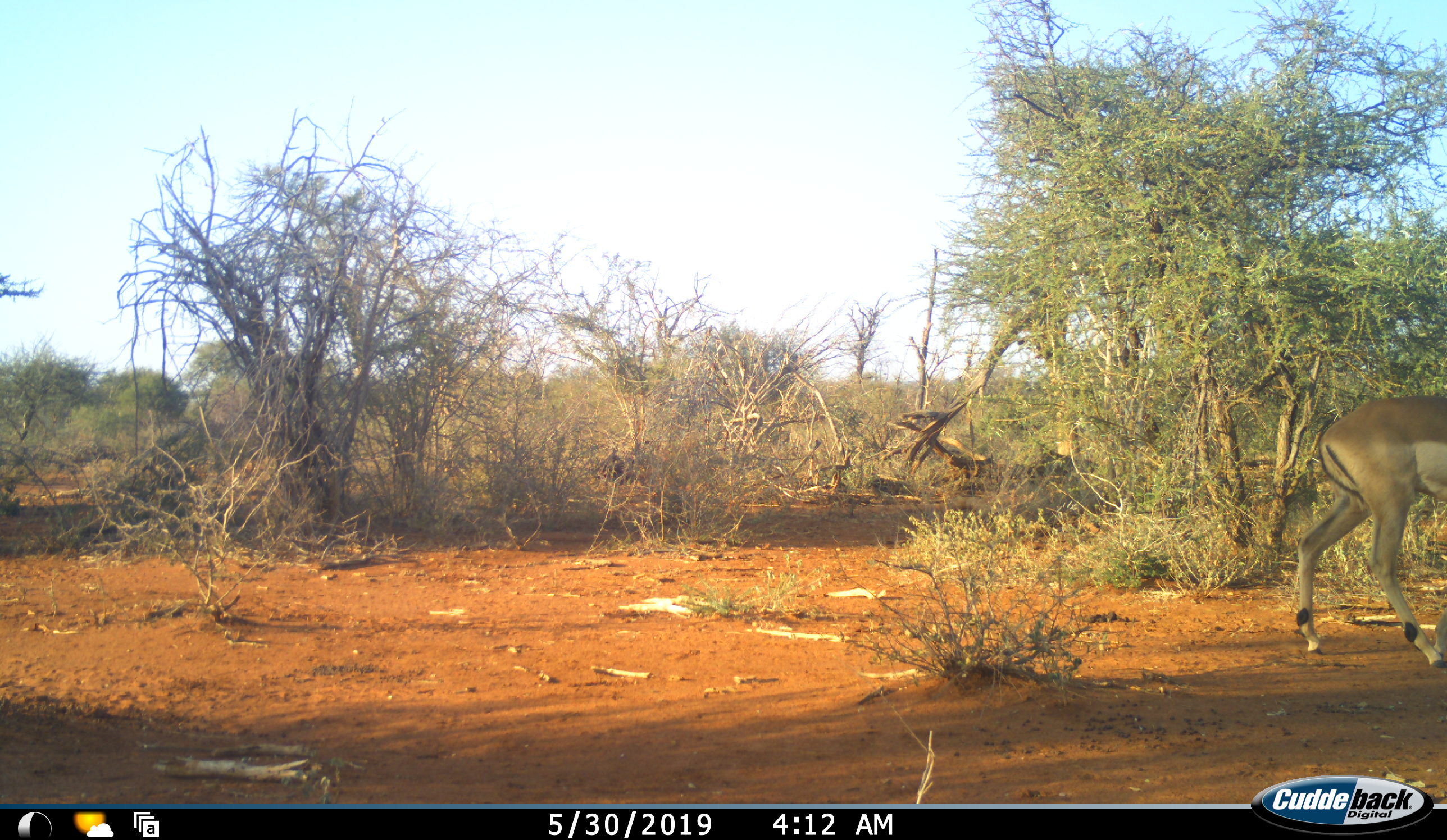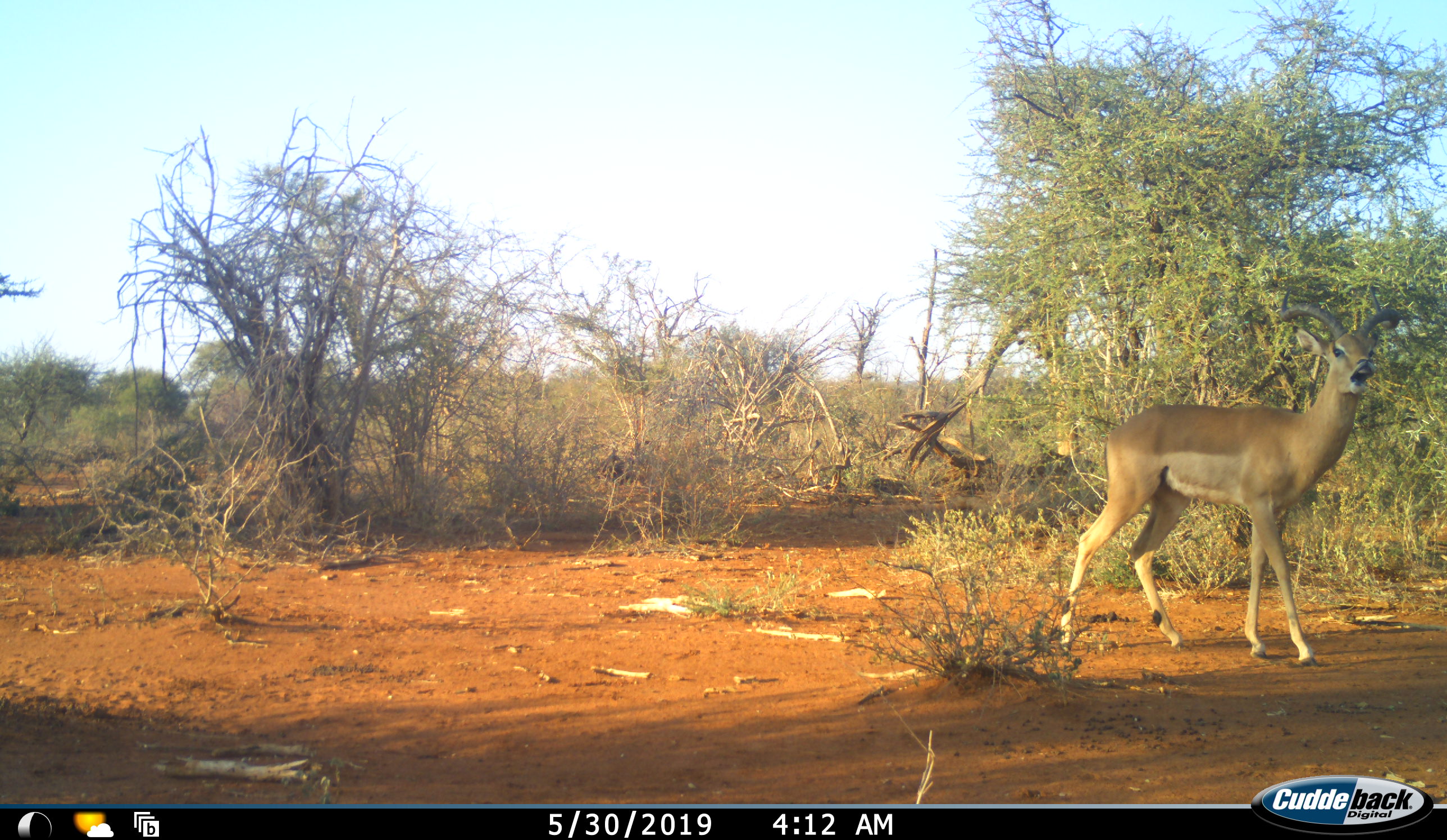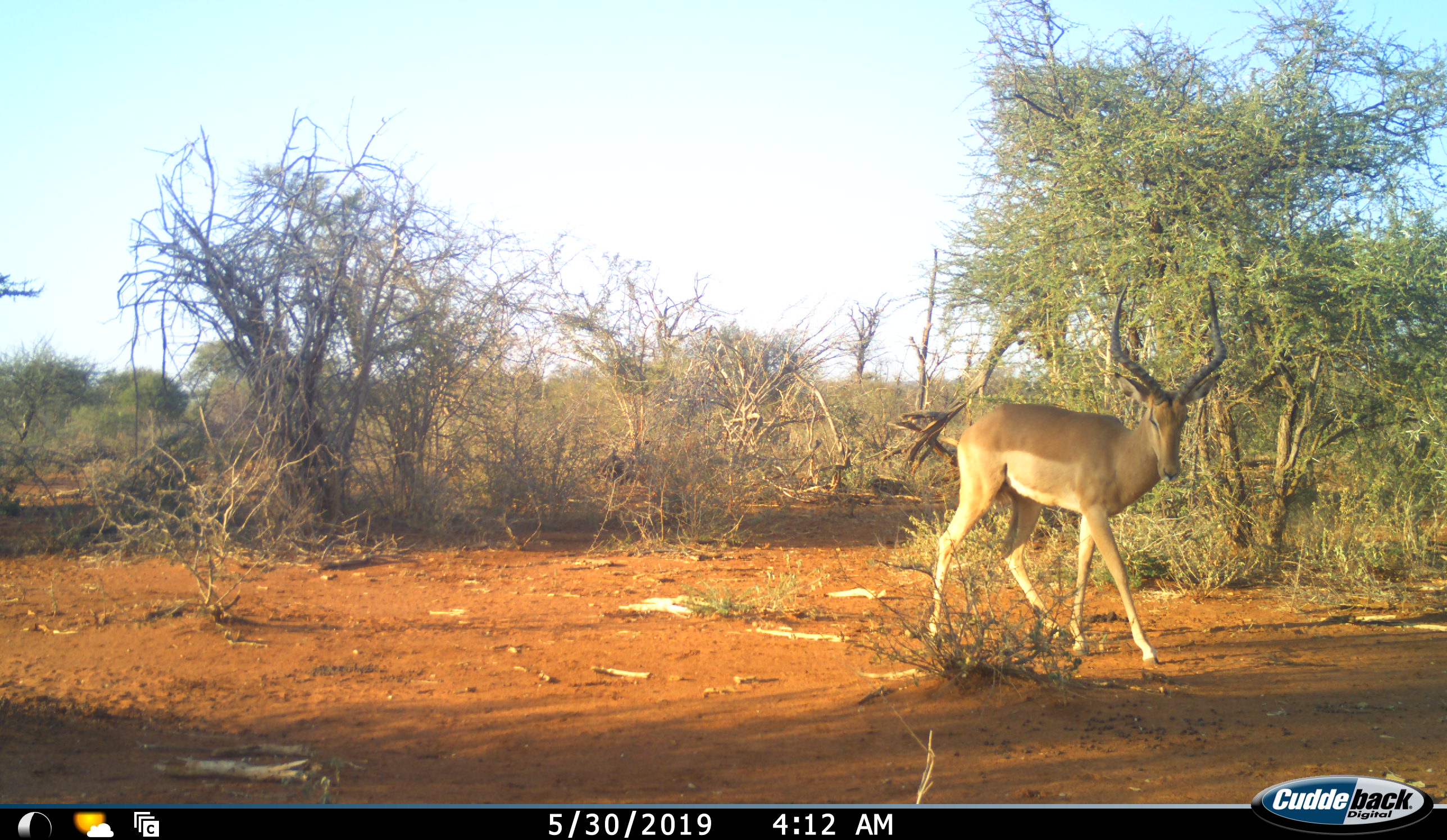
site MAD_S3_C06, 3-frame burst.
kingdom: Animalia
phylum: Chordata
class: Mammalia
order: Artiodactyla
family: Bovidae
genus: Aepyceros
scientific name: Aepyceros melampus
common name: impala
Impala (Aepyceros melampus), count 1. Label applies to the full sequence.